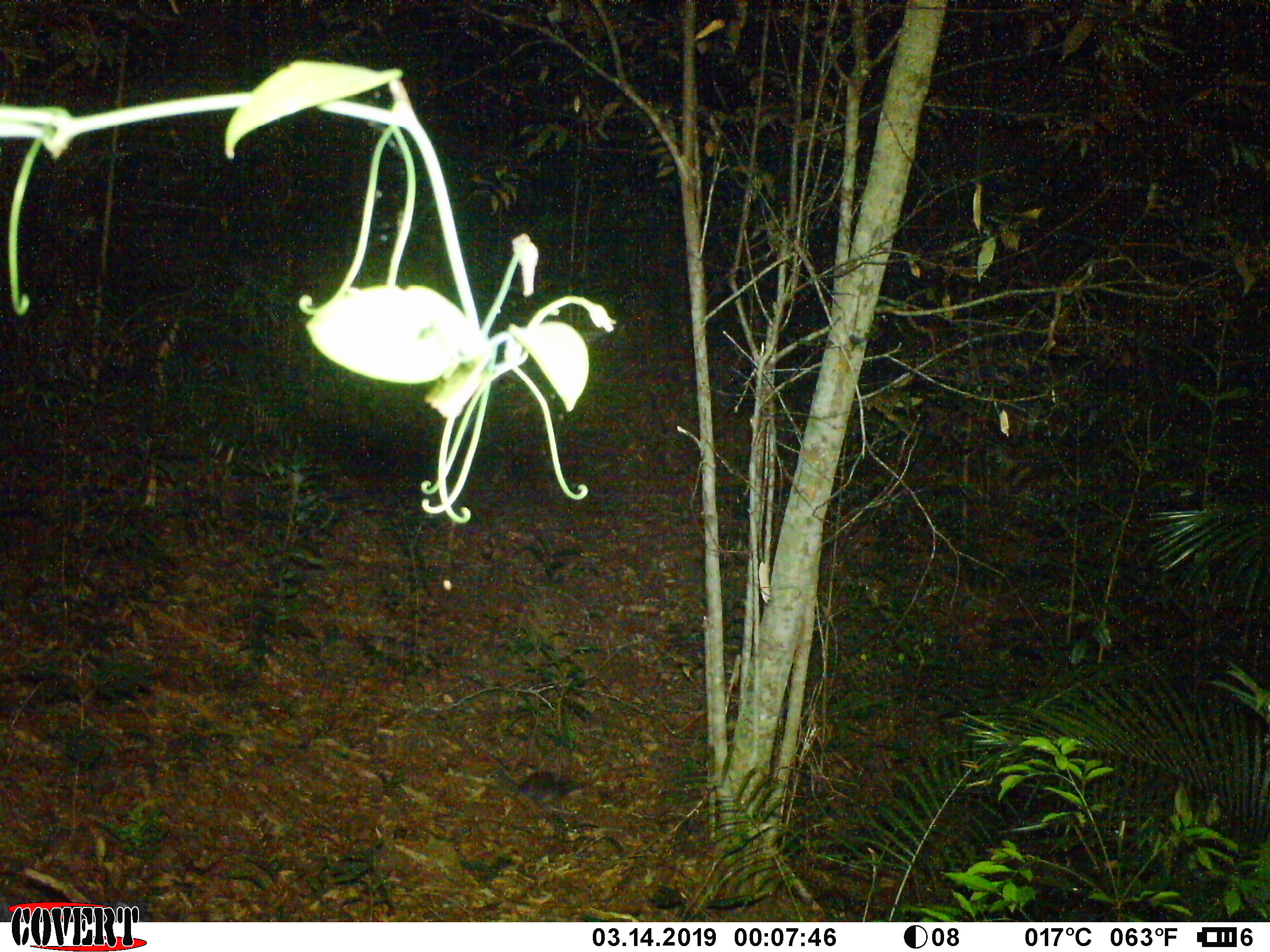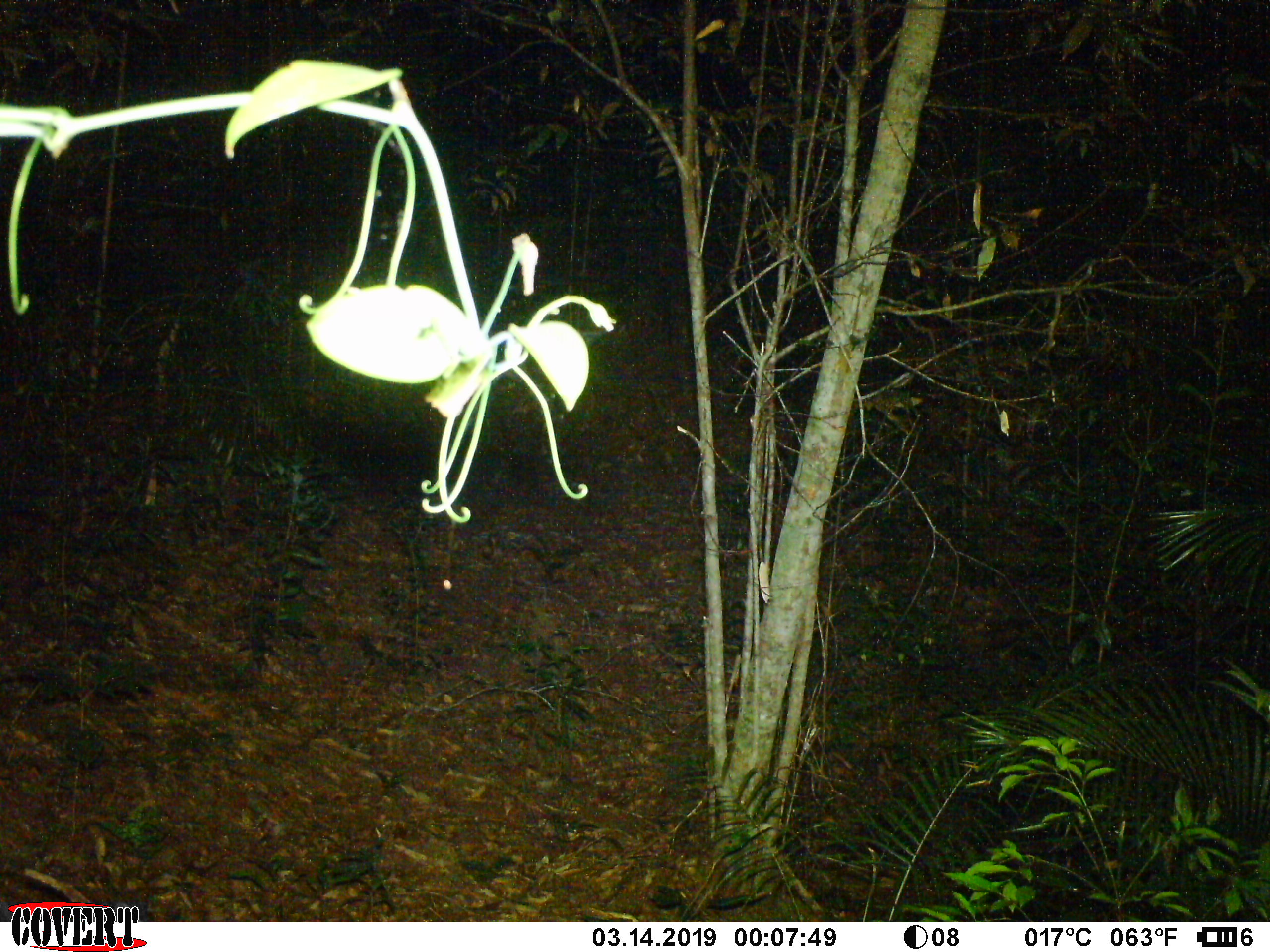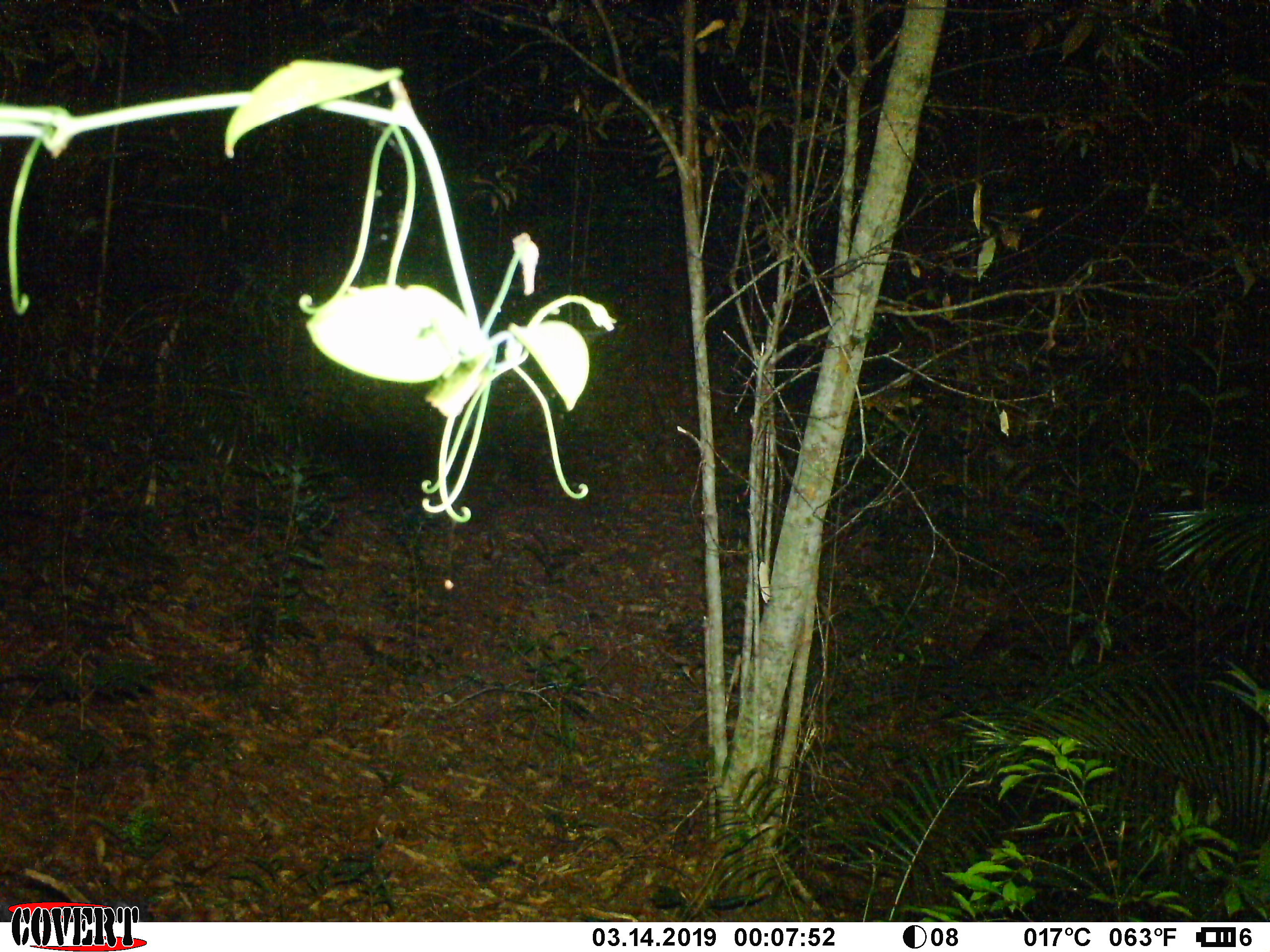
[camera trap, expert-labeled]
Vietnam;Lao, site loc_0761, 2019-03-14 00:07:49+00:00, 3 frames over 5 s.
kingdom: Animalia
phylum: Chordata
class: Mammalia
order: Carnivora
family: Mustelidae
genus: Melogale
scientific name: Melogale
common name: ferret badger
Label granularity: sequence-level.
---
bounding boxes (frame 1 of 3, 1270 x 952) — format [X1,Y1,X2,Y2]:
ferret badger: [496,769,585,808]